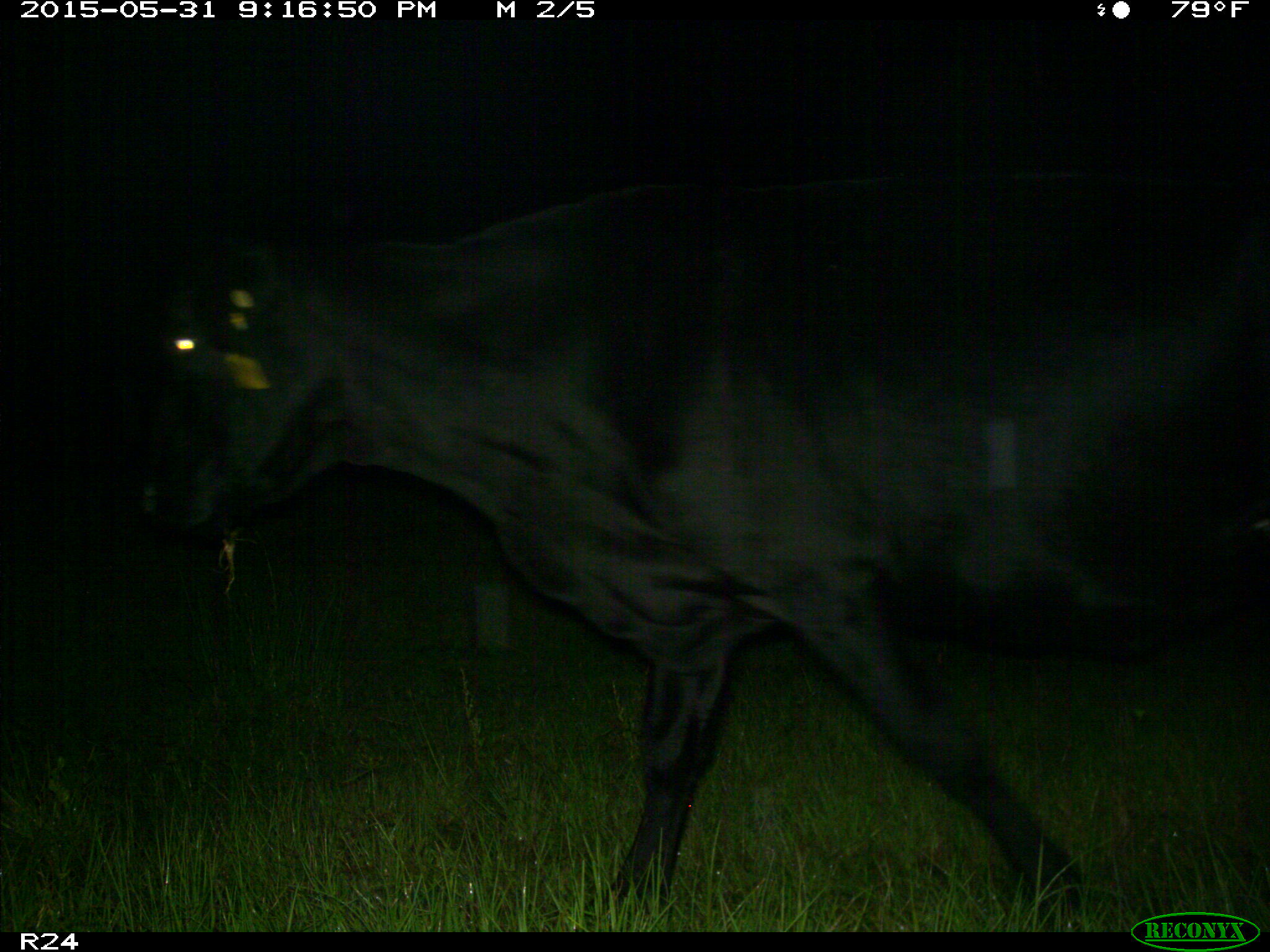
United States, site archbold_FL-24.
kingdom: Animalia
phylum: Chordata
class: Mammalia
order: Artiodactyla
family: Bovidae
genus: Bos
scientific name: Bos taurus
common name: domestic cow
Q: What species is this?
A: Bos taurus (domestic cow).